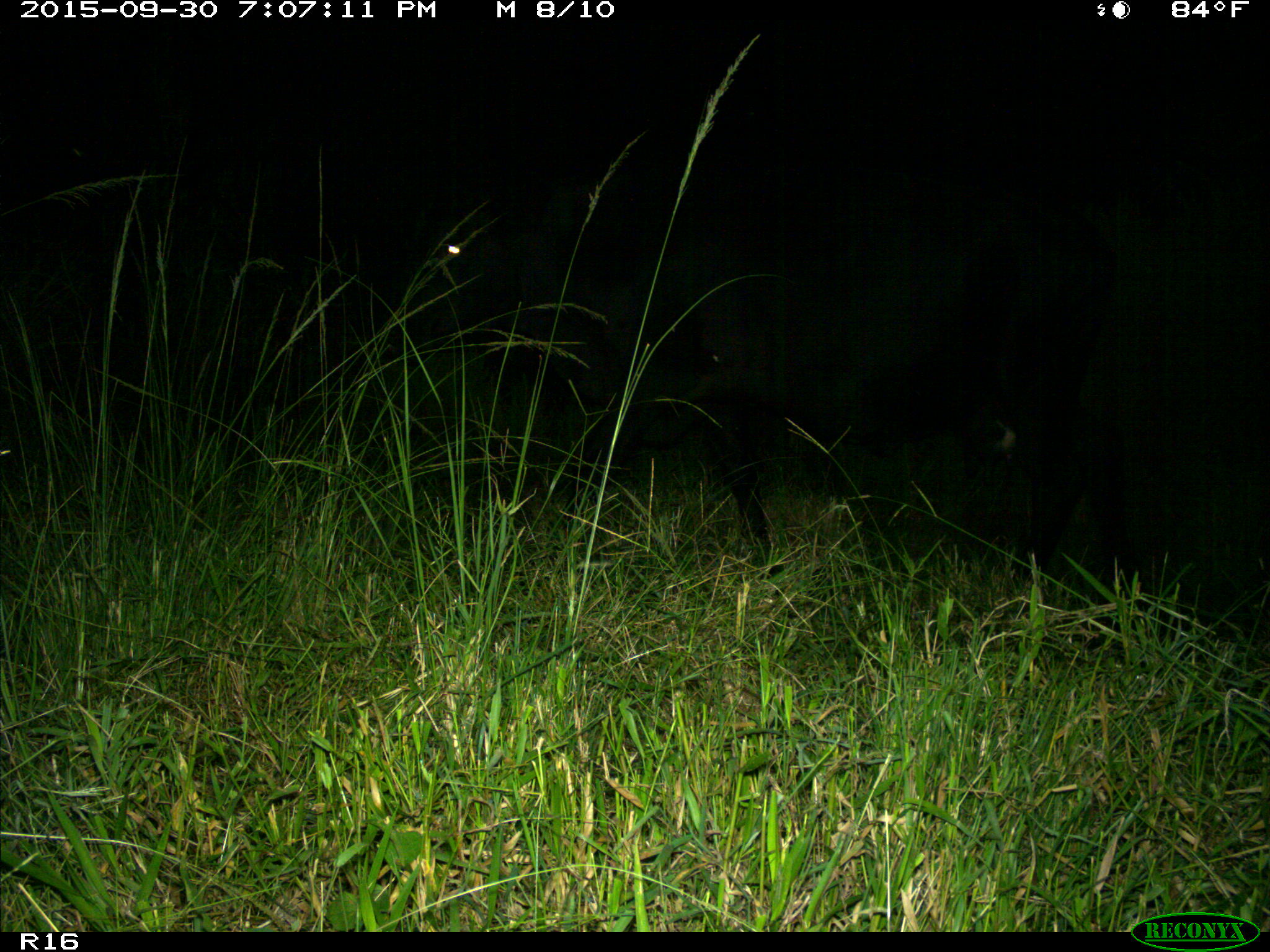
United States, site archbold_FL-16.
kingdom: Animalia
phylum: Chordata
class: Mammalia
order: Artiodactyla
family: Bovidae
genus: Bos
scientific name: Bos taurus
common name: domestic cow